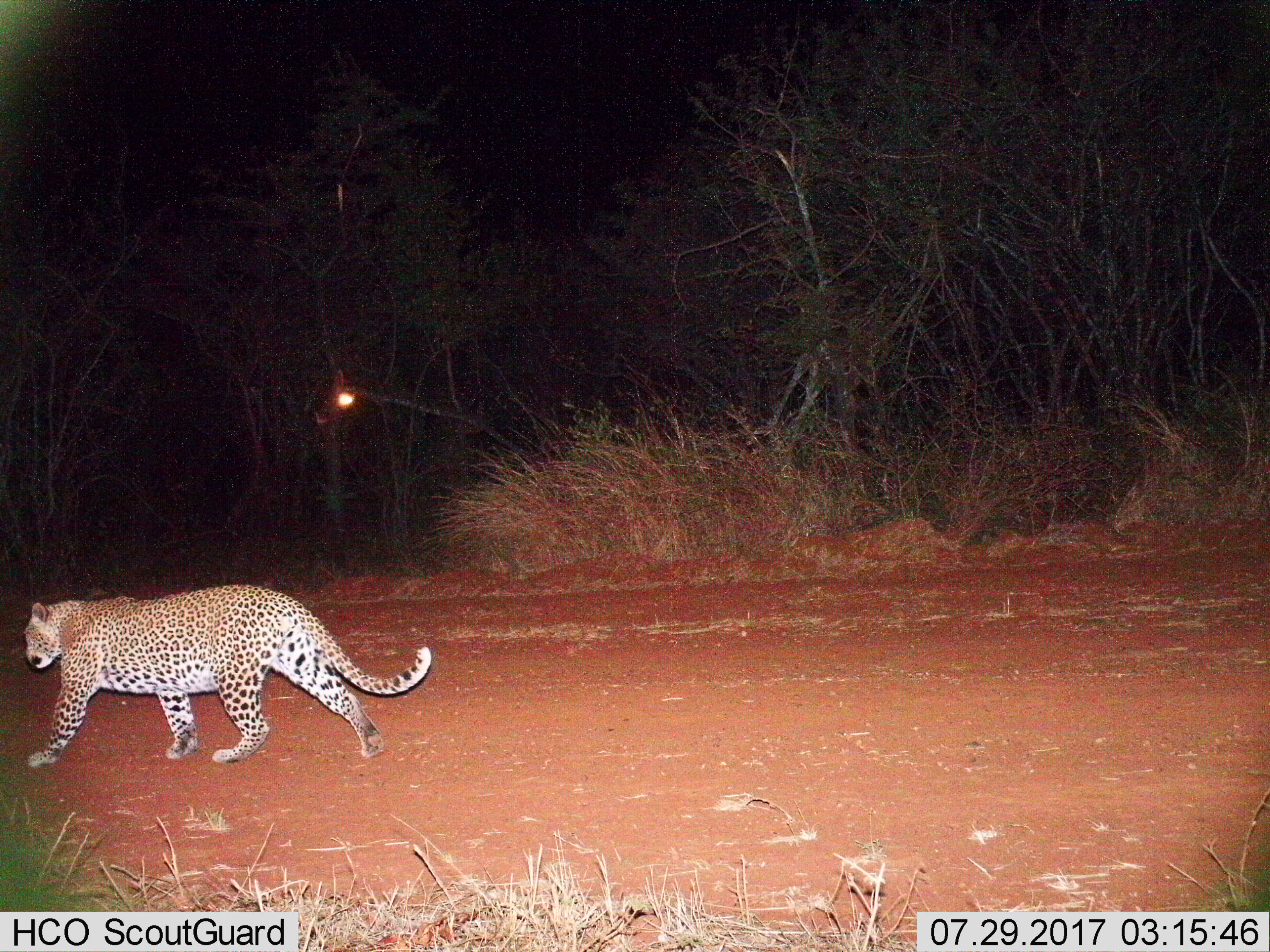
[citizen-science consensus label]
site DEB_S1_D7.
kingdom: Animalia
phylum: Chordata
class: Mammalia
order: Carnivora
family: Felidae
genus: Panthera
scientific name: Panthera pardus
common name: leopard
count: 1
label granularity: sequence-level